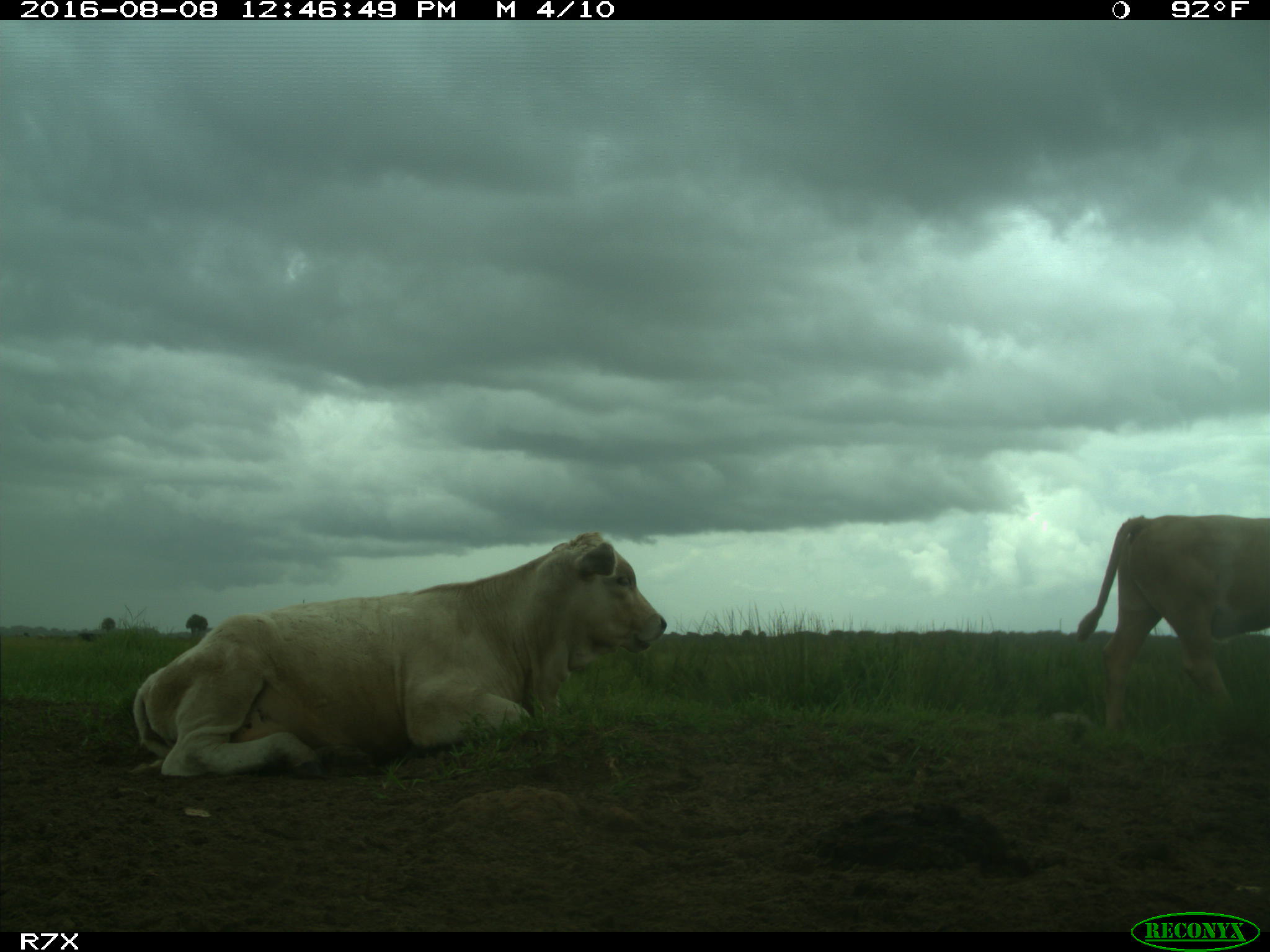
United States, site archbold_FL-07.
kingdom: Animalia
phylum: Chordata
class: Mammalia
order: Artiodactyla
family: Bovidae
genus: Bos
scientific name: Bos taurus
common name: domestic cow